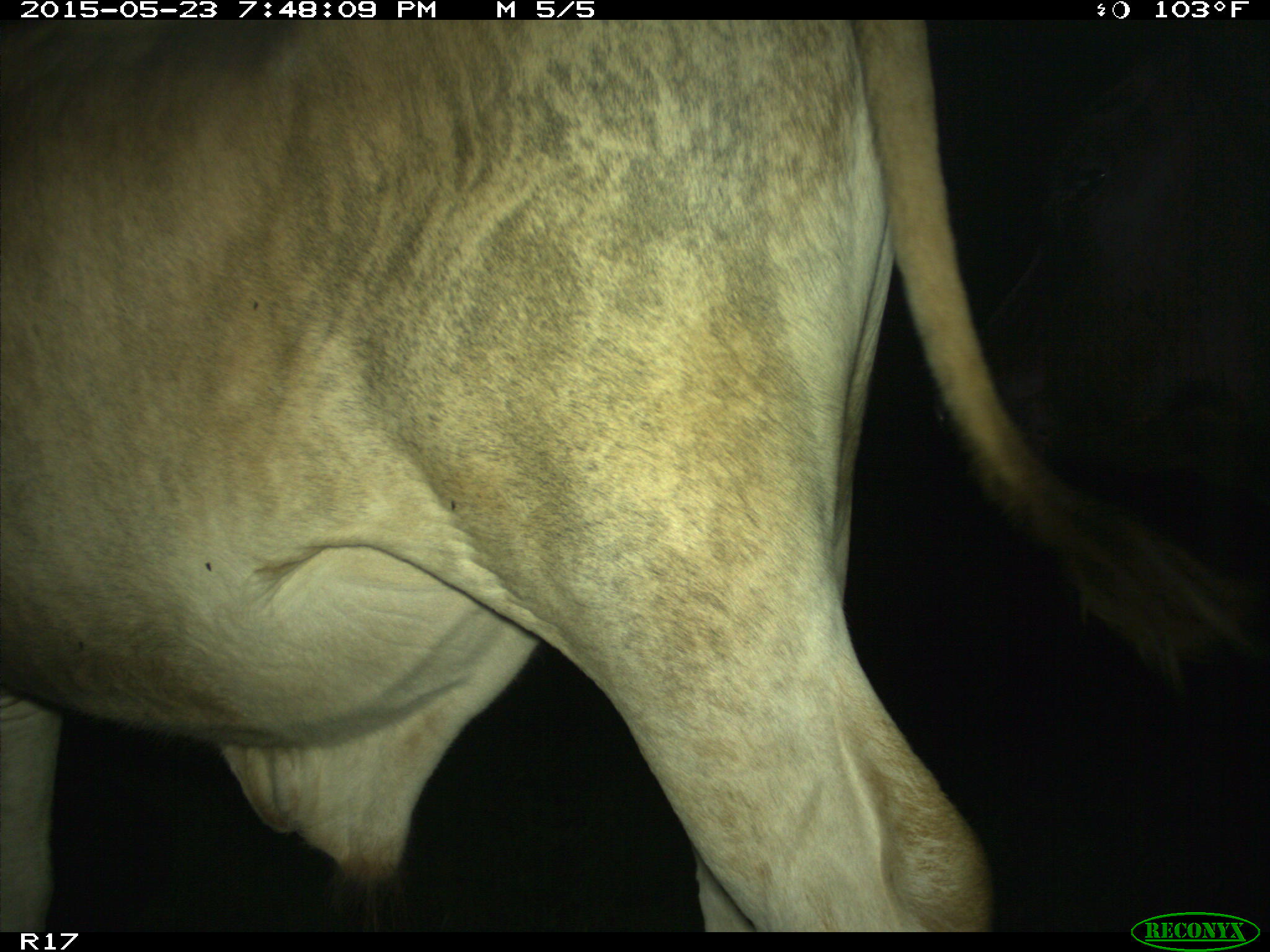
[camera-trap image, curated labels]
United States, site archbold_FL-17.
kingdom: Animalia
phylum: Chordata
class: Mammalia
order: Artiodactyla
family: Bovidae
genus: Bos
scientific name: Bos taurus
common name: domestic cow